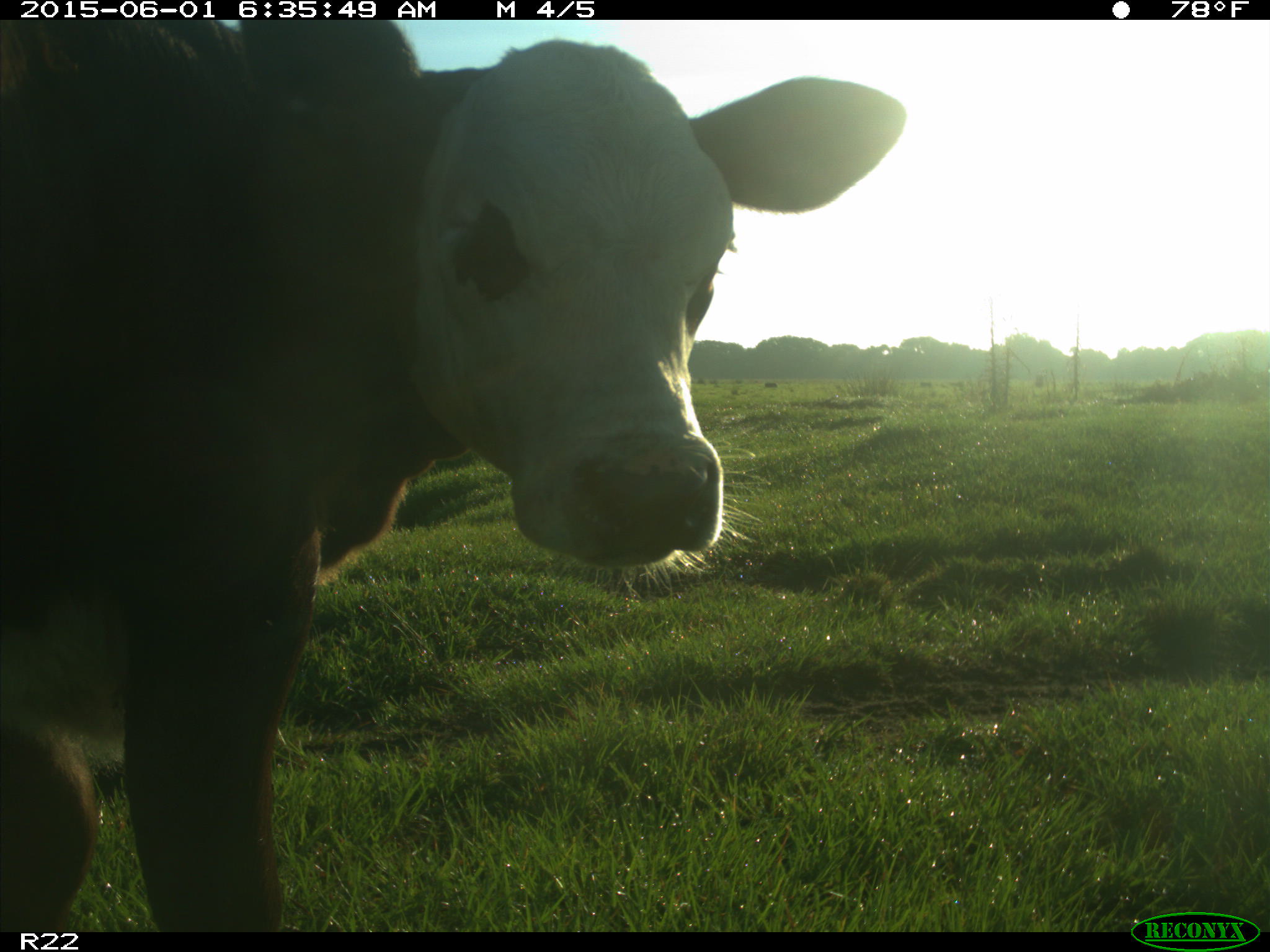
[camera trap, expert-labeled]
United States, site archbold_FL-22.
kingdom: Animalia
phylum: Chordata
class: Mammalia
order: Artiodactyla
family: Bovidae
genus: Bos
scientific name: Bos taurus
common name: domestic cow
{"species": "Bos taurus (domestic cow)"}